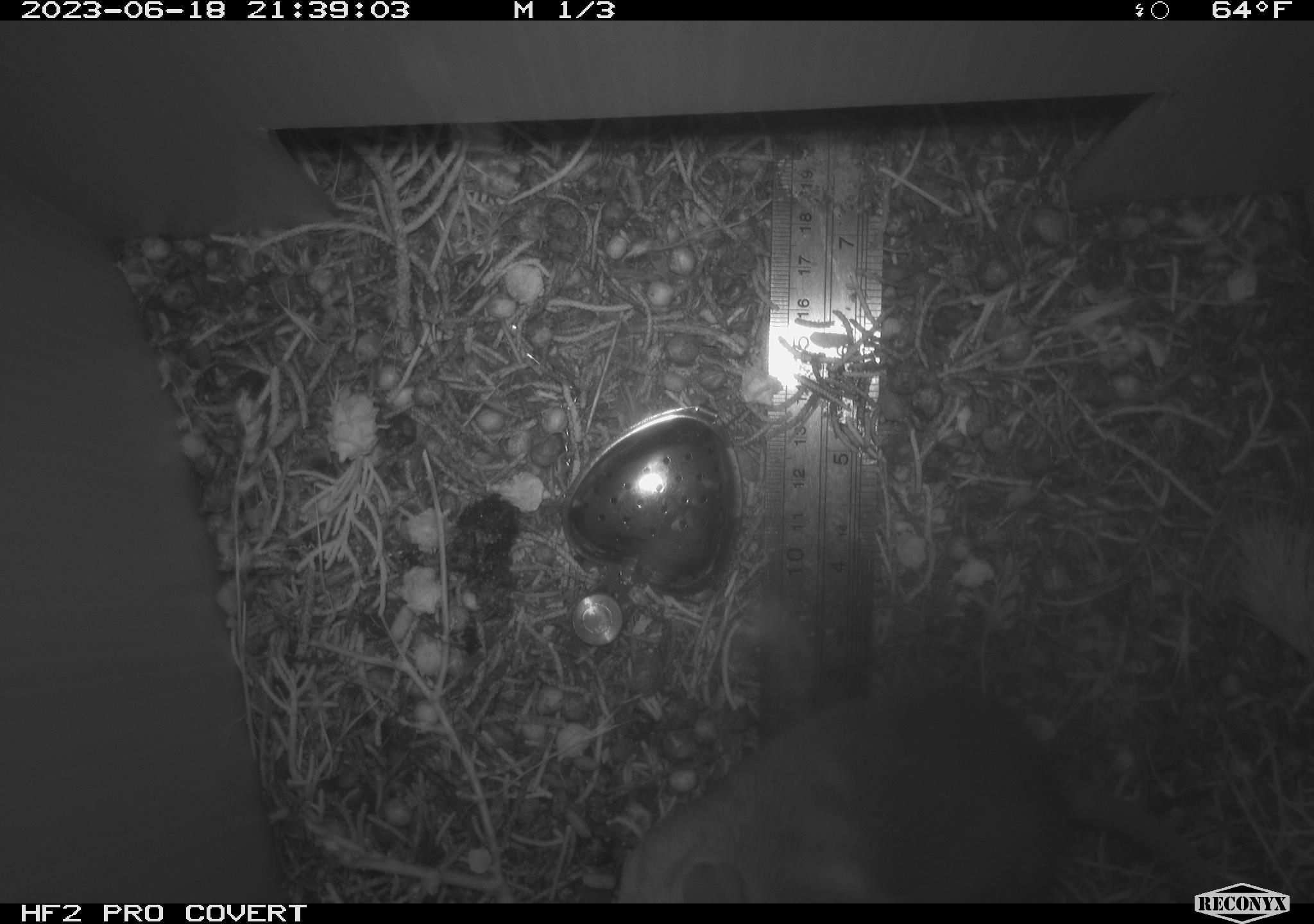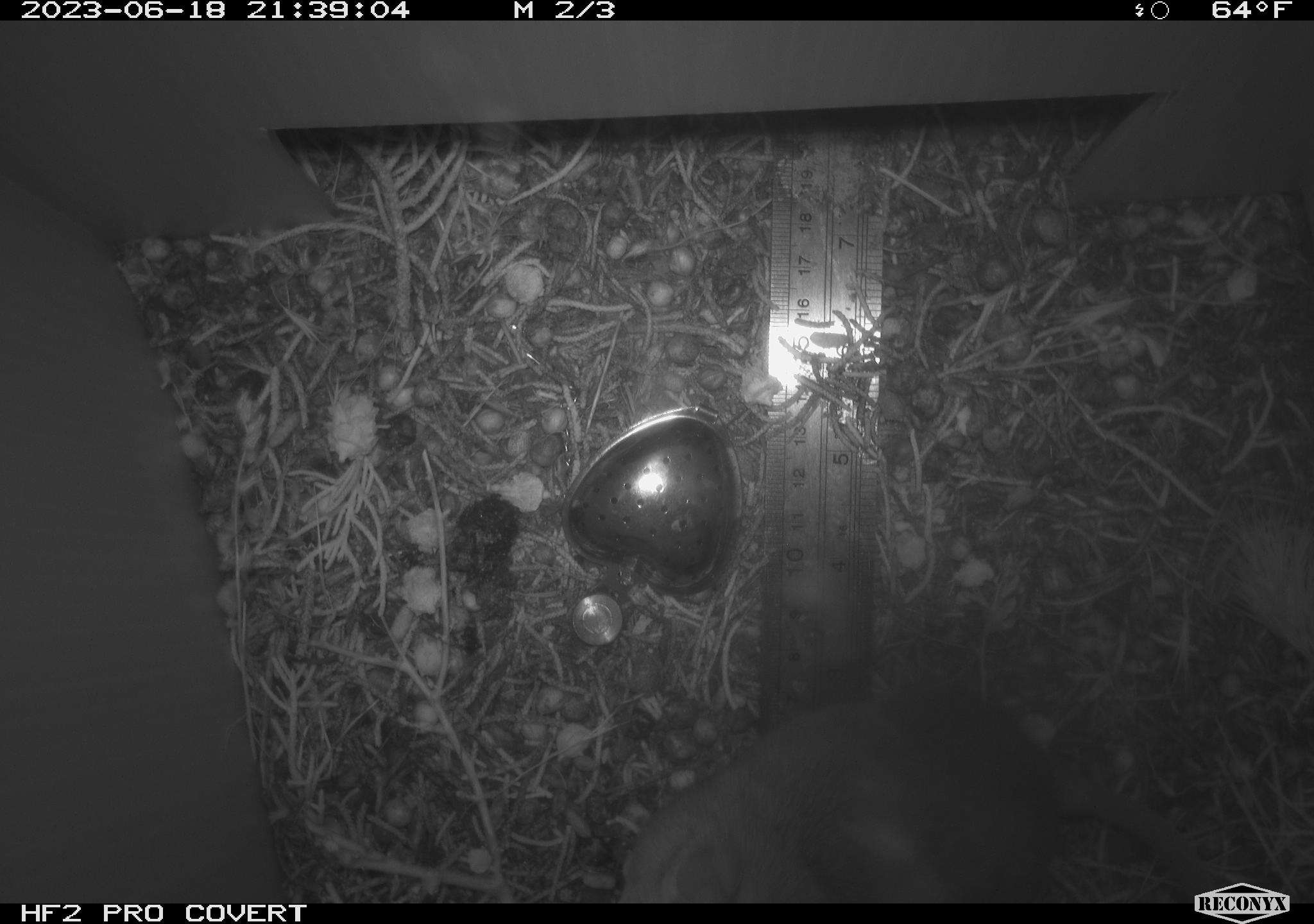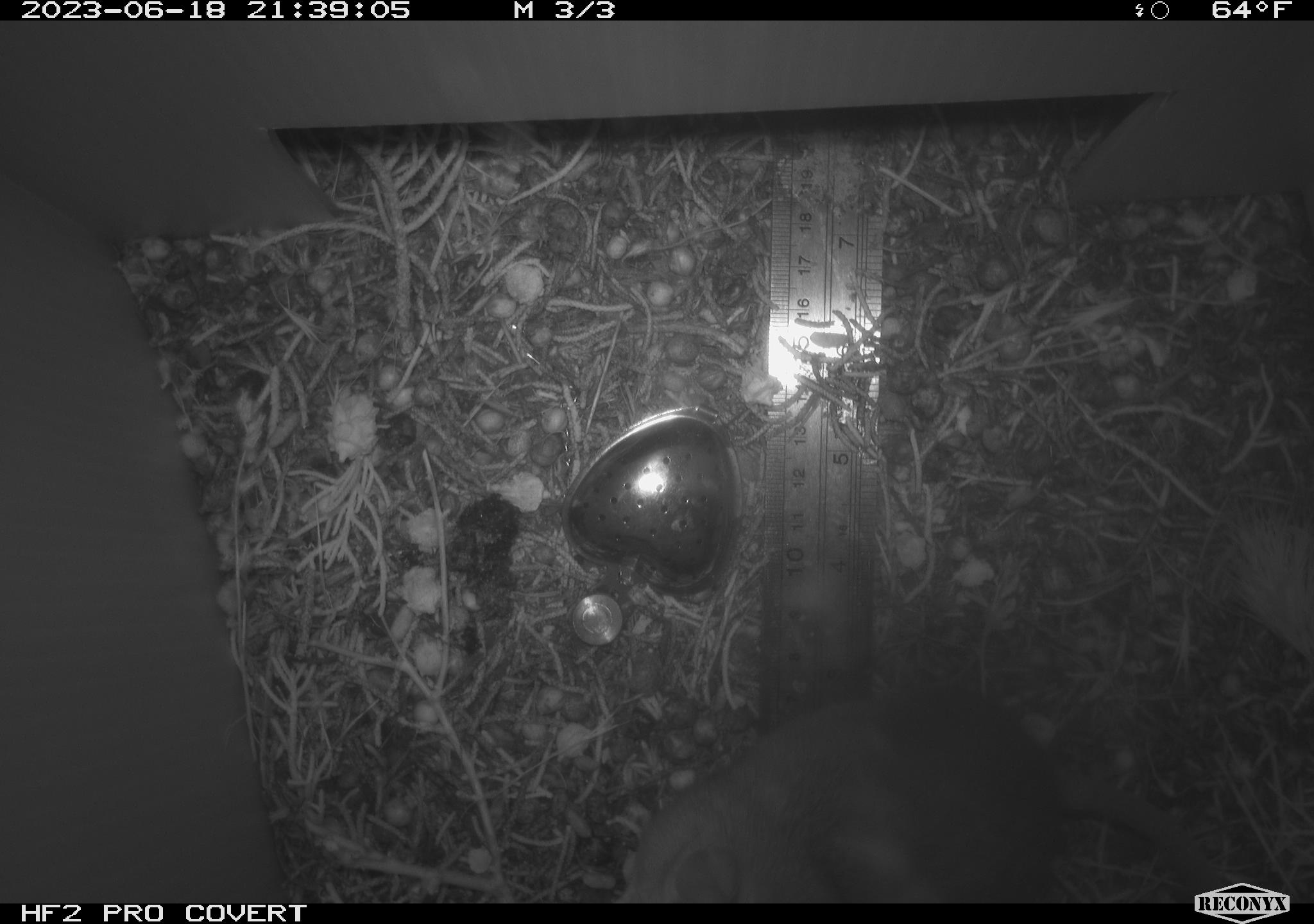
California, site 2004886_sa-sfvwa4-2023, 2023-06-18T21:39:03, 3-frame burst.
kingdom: Animalia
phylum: Chordata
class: Mammalia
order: Rodentia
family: Cricetidae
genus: Neotoma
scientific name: Neotoma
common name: pack rat or woodrat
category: neotoma species